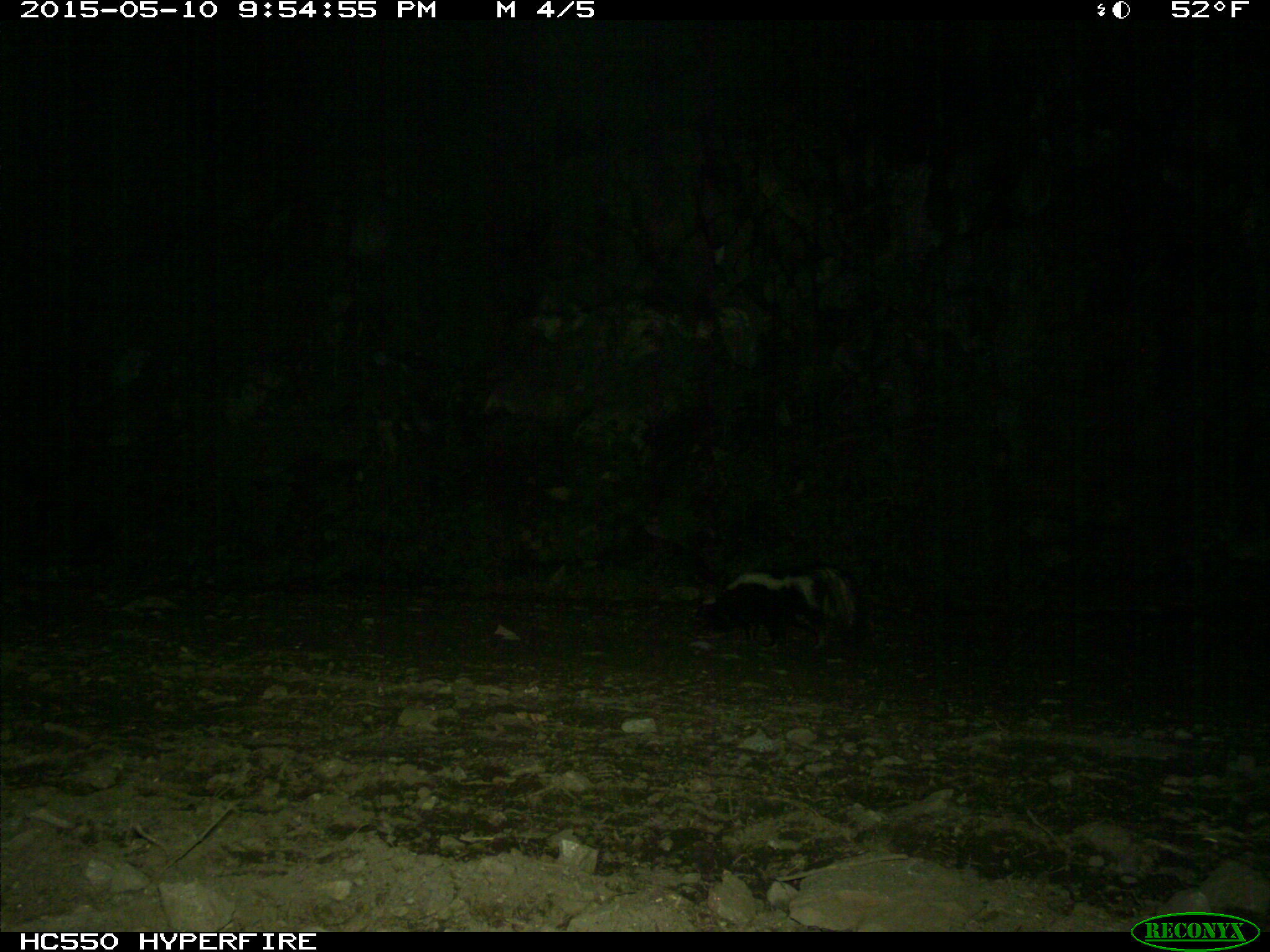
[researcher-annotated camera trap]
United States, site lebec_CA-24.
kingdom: Animalia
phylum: Chordata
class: Mammalia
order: Carnivora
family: Mephitidae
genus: Mephitis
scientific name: Mephitis mephitis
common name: striped skunk